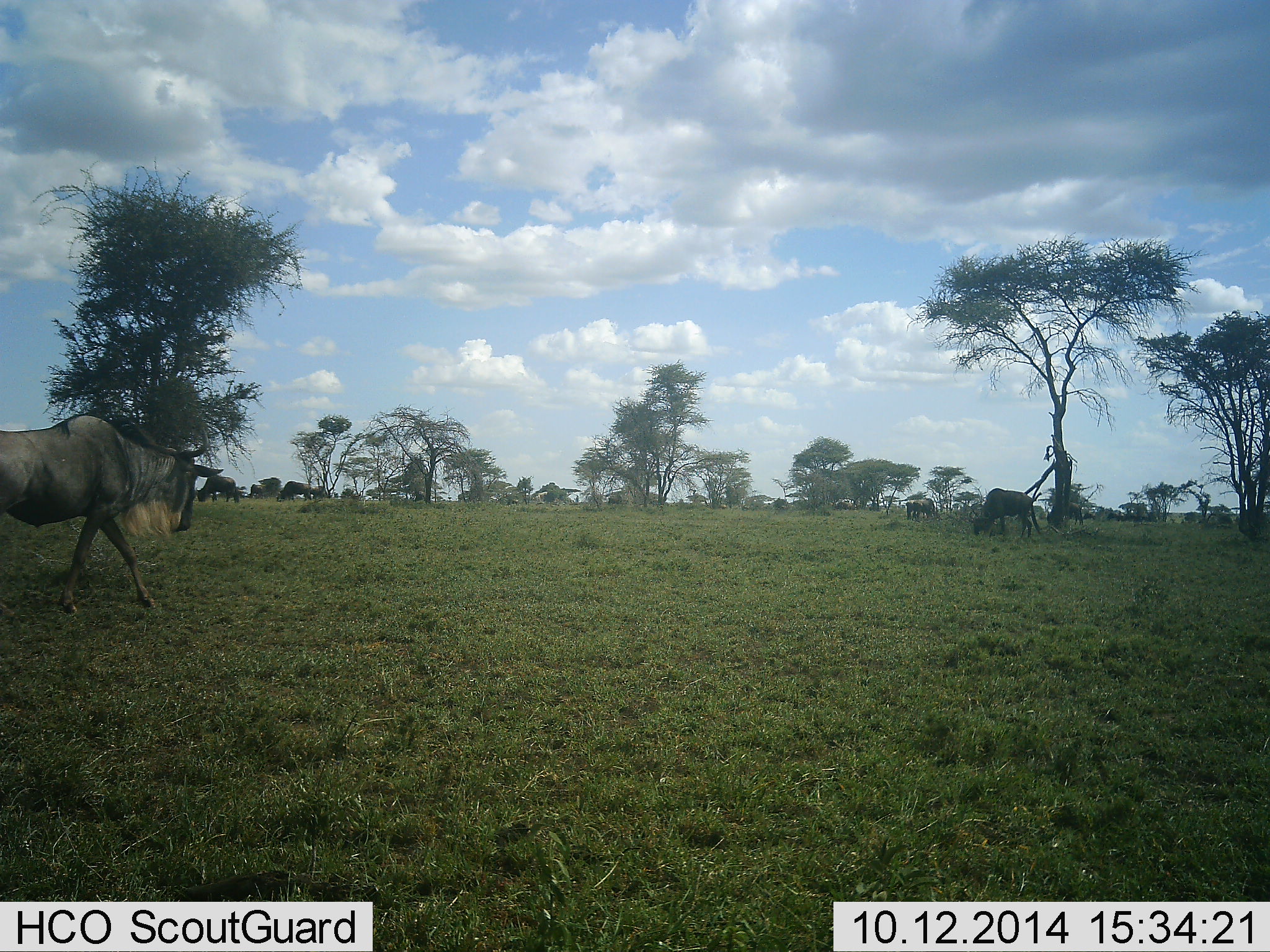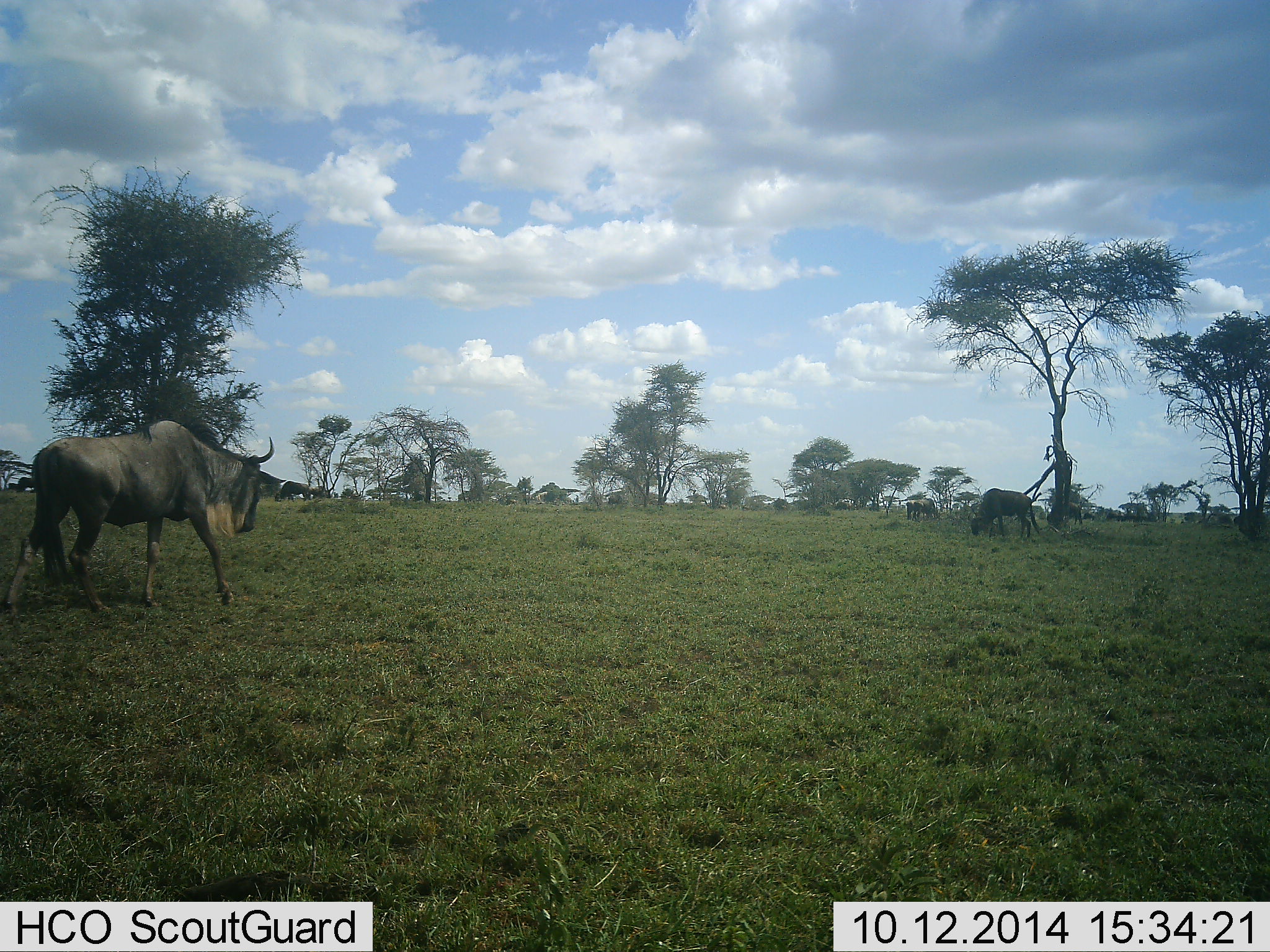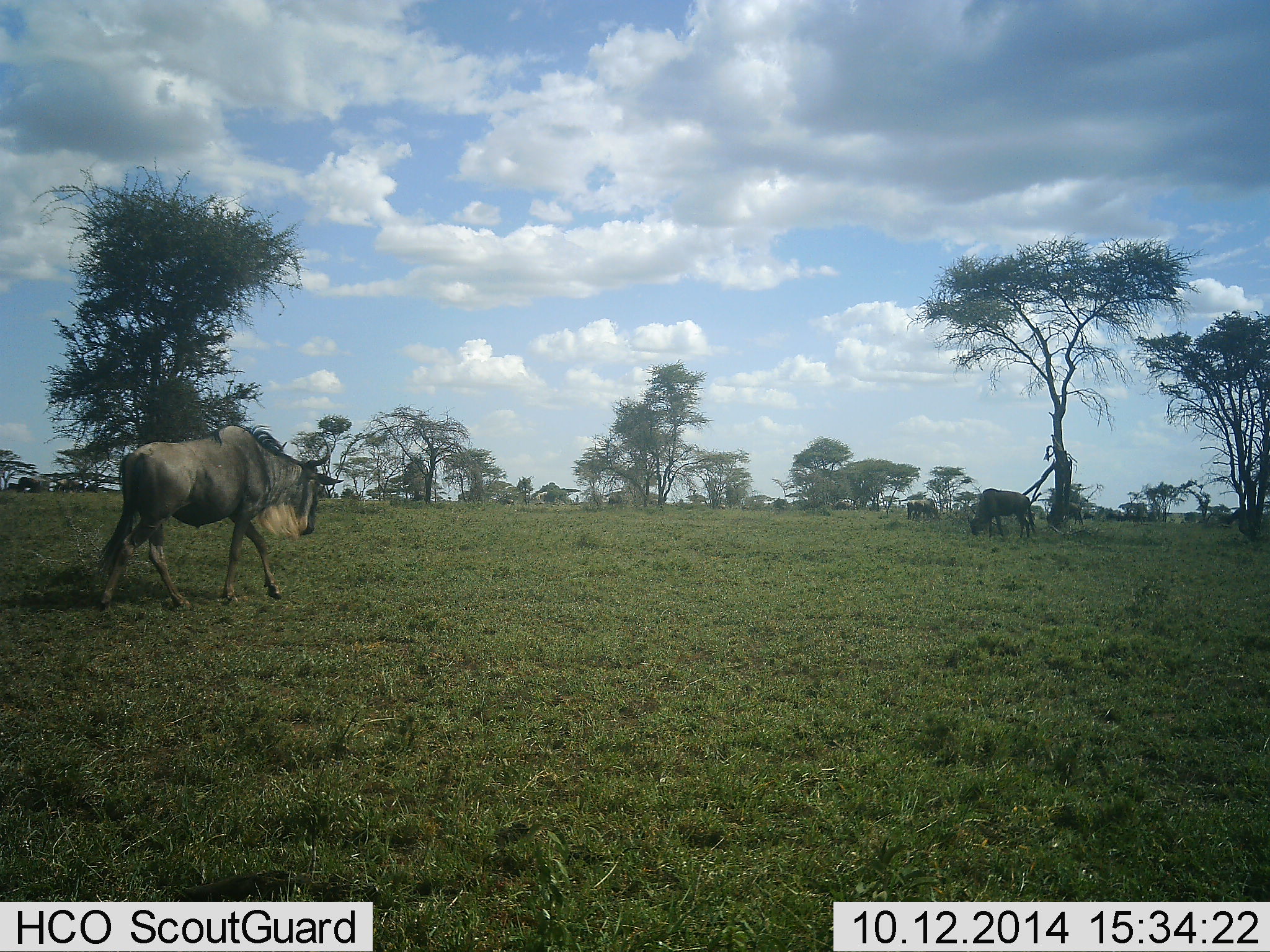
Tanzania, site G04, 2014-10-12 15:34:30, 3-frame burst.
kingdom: Animalia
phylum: Chordata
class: Mammalia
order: Artiodactyla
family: Bovidae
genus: Connochaetes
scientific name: Connochaetes taurinus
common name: blue wildebeest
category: wildebeest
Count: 4.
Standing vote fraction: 20%.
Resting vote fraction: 0%.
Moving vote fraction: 80%.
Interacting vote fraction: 0%.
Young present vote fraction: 0%.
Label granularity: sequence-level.